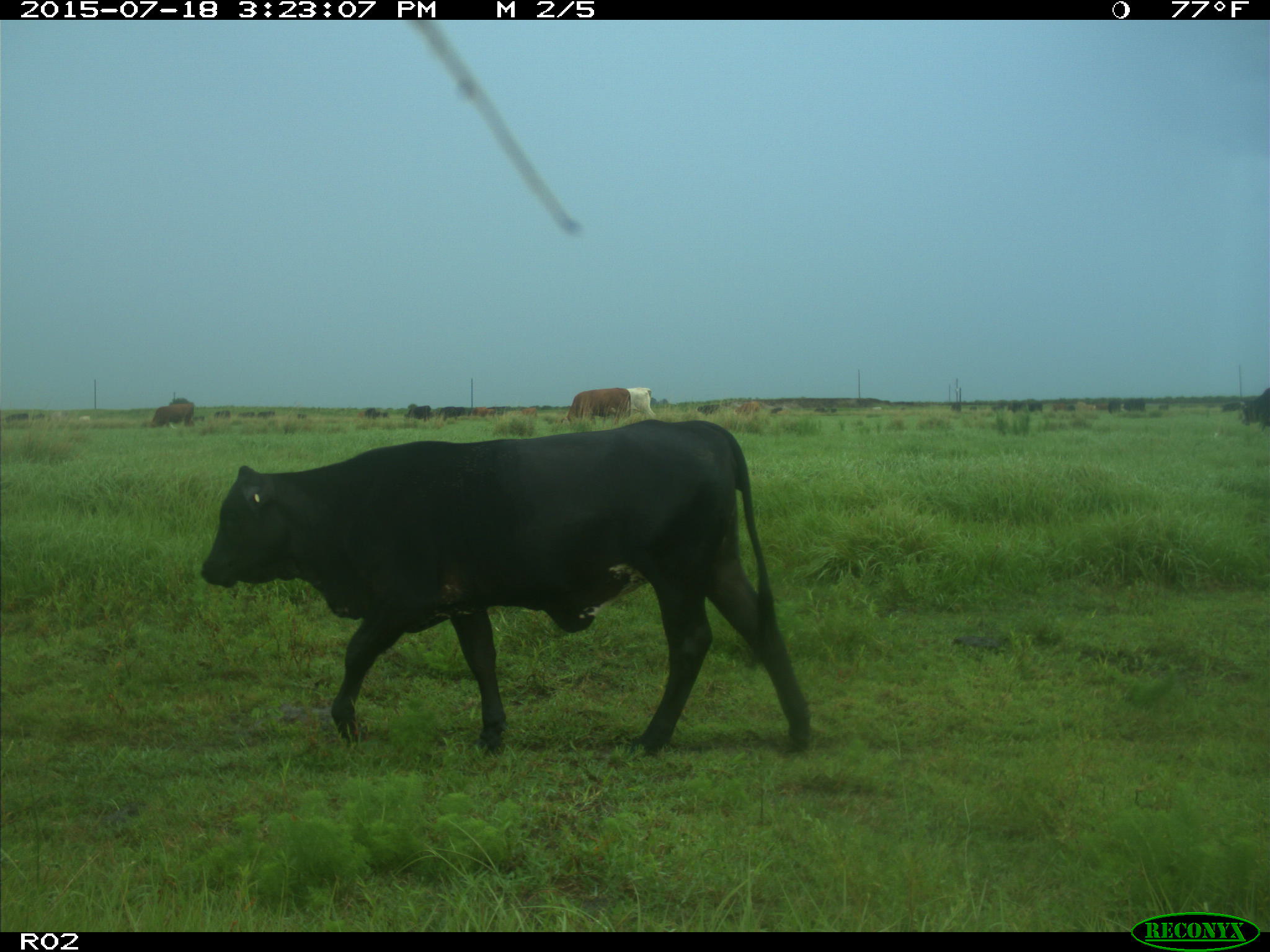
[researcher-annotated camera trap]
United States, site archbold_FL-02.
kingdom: Animalia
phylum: Chordata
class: Mammalia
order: Artiodactyla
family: Bovidae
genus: Bos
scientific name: Bos taurus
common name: domestic cow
Bos taurus (domestic cow).